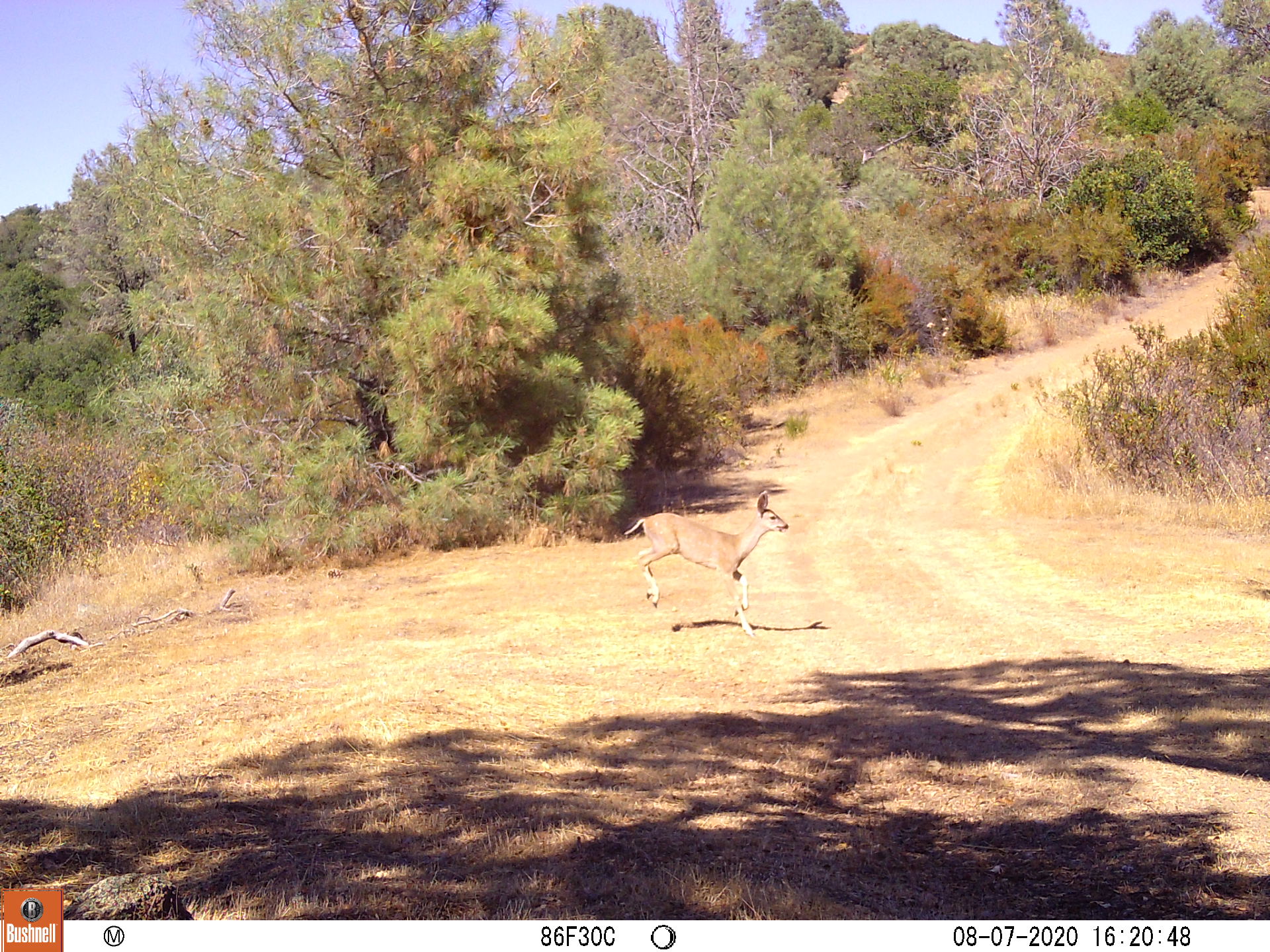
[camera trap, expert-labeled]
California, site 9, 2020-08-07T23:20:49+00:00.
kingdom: Animalia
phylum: Chordata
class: Mammalia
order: Artiodactyla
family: Cervidae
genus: Odocoileus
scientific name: Odocoileus hemionus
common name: mule deer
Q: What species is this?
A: Mule deer (Odocoileus hemionus).